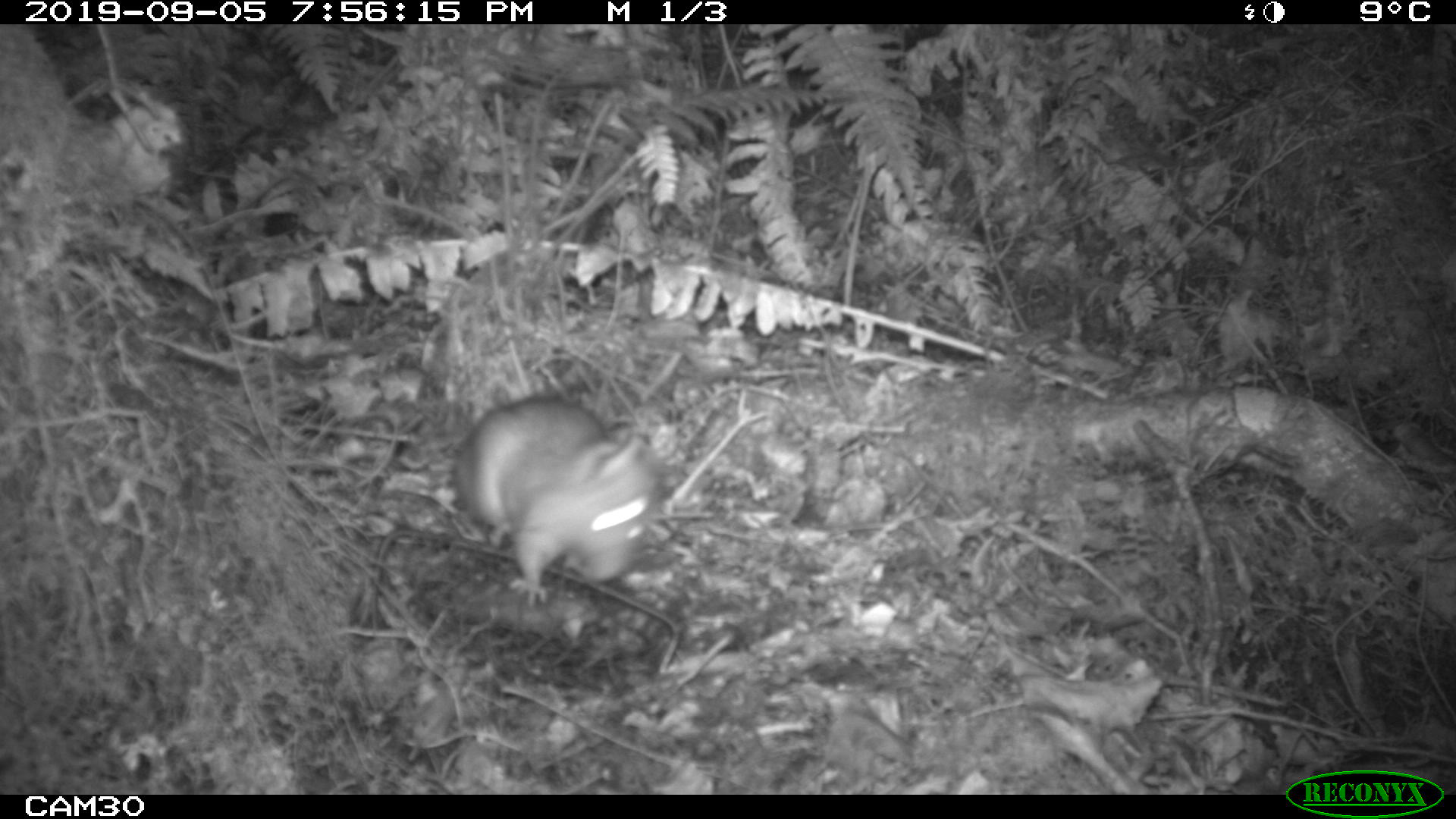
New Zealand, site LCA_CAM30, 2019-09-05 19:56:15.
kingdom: Animalia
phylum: Chordata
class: Mammalia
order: Rodentia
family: Muridae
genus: Rattus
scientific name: Rattus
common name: rat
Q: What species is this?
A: Rat (Rattus).